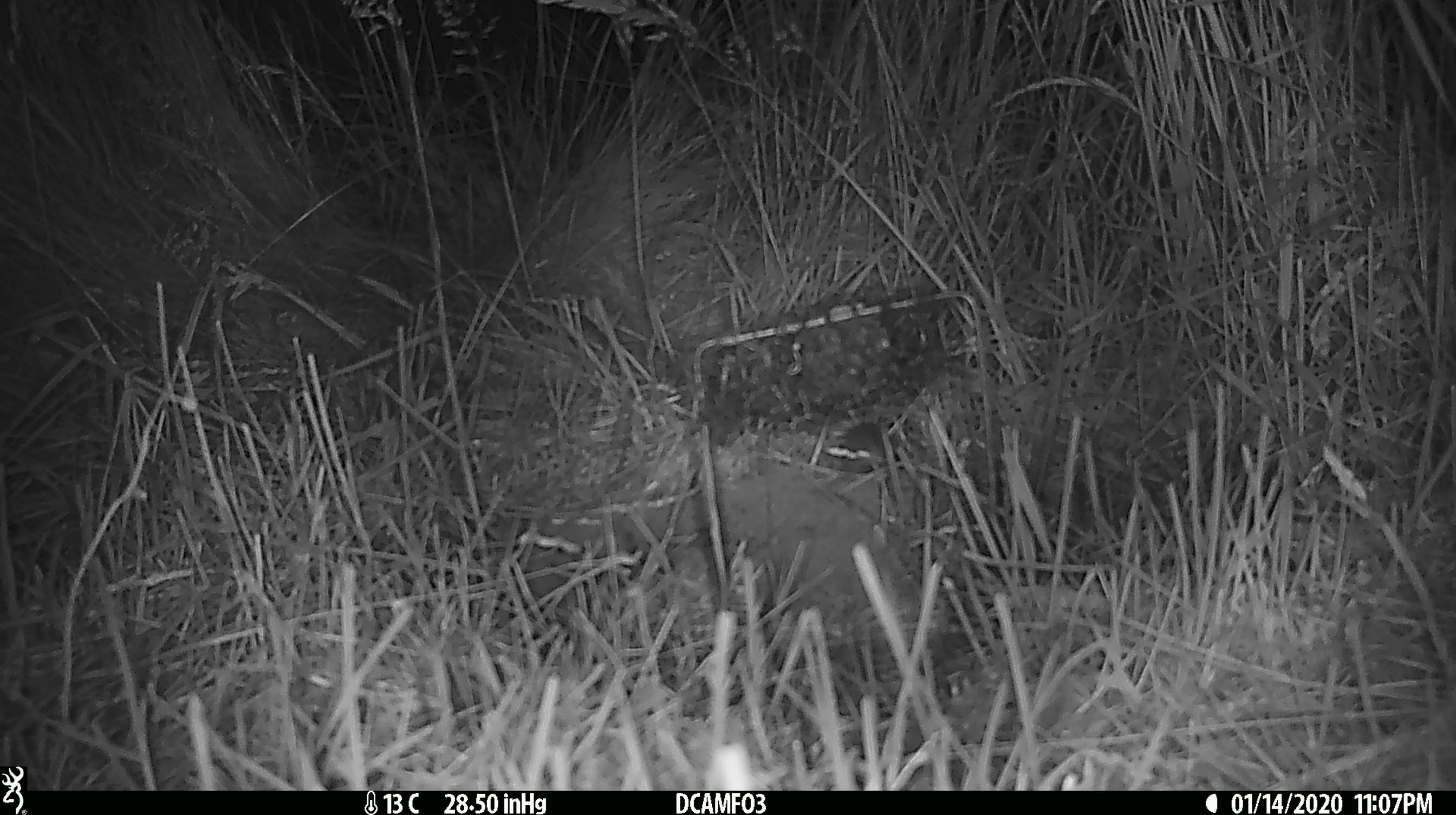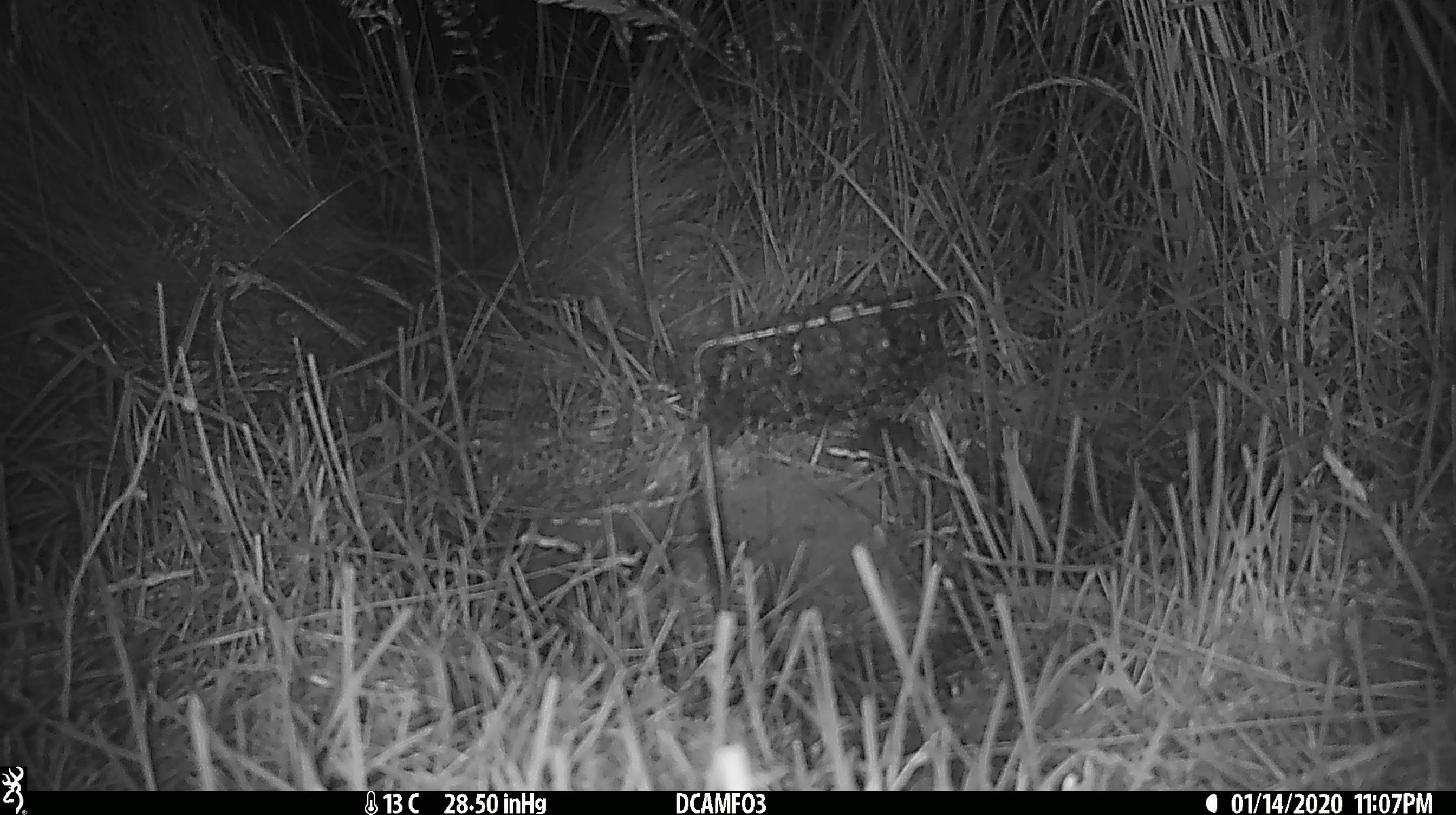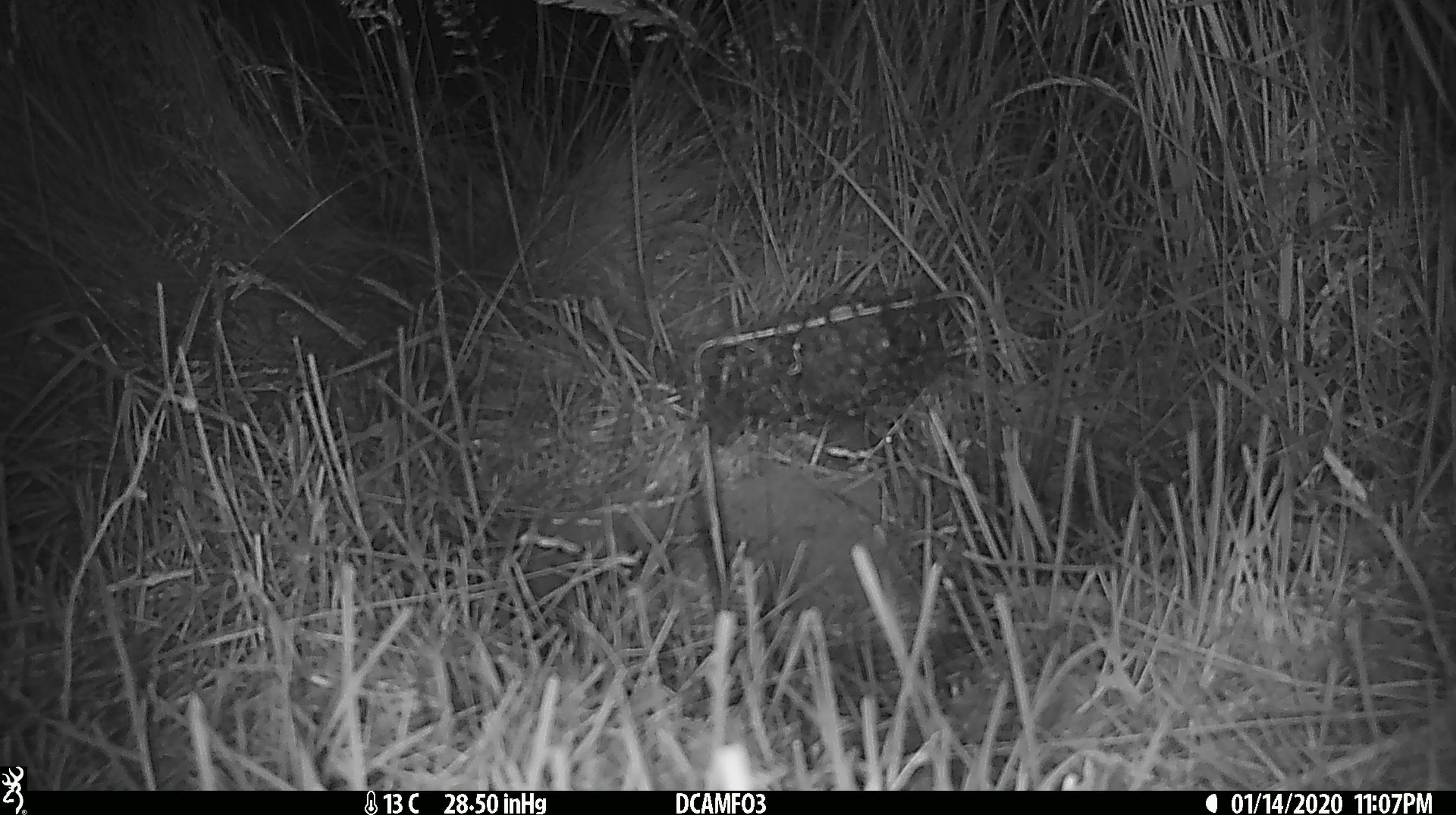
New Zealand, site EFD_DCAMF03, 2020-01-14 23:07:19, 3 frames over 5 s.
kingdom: Animalia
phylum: Chordata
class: Mammalia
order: Rodentia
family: Muridae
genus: Mus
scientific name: Mus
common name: mouse